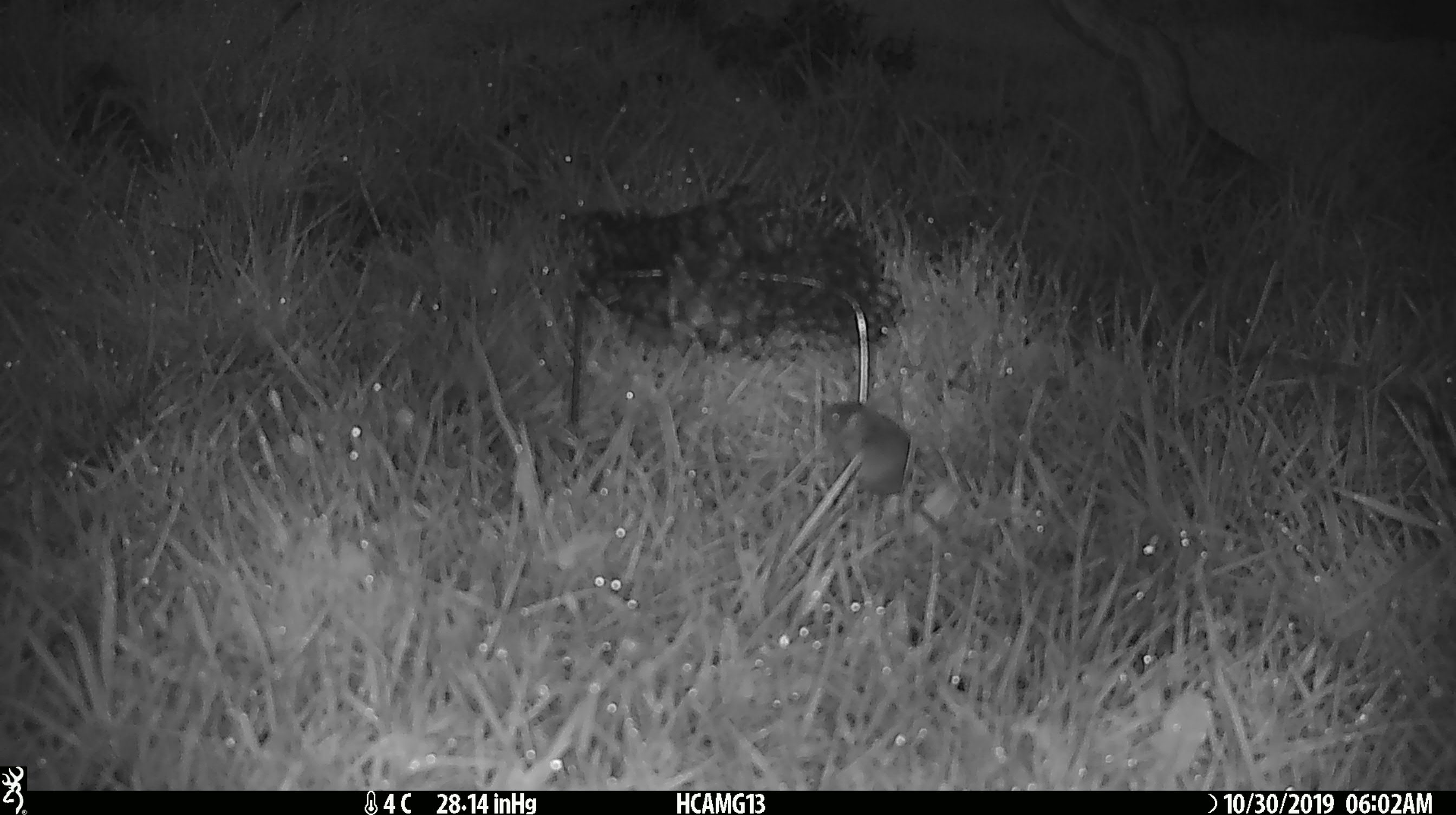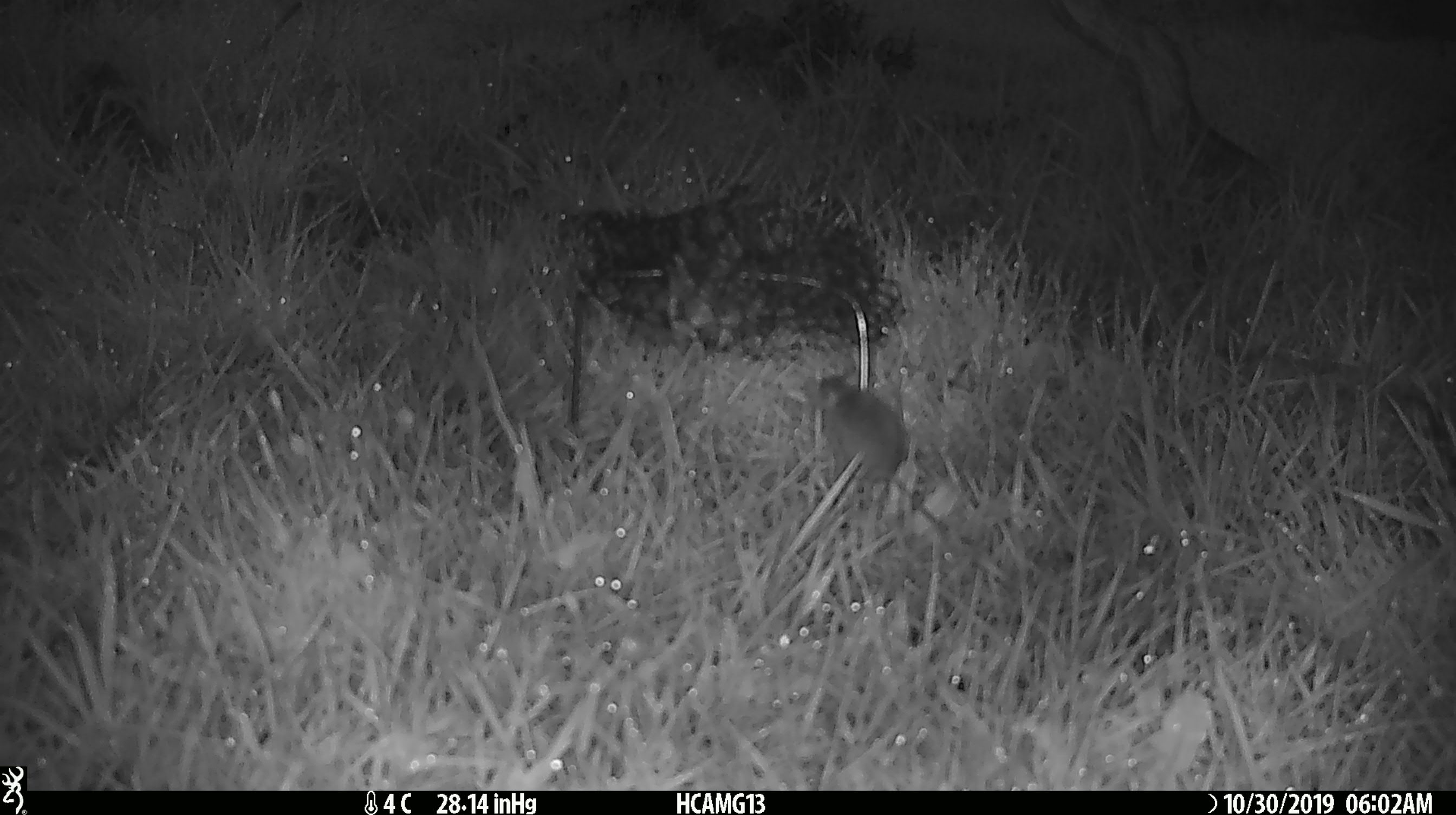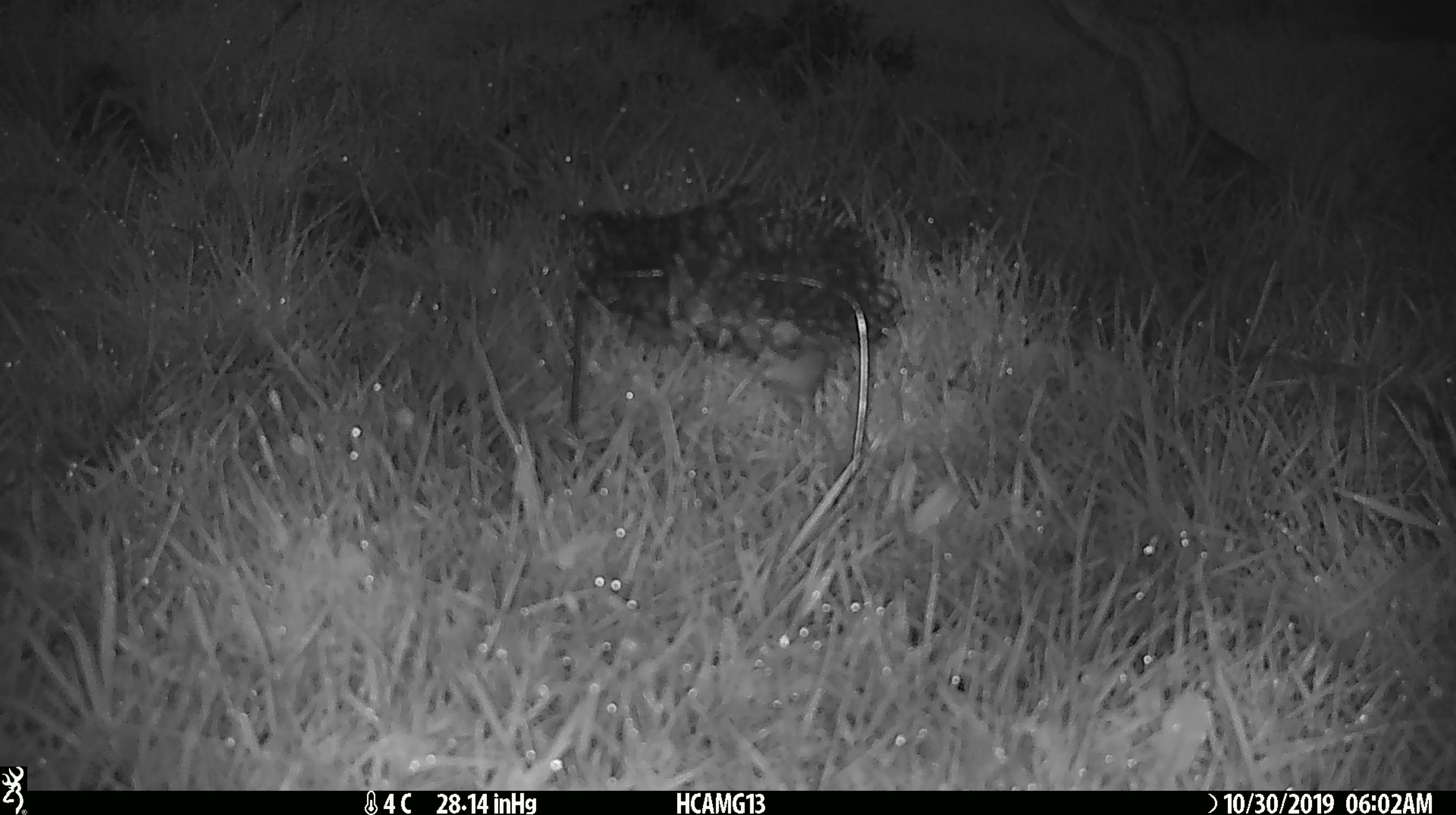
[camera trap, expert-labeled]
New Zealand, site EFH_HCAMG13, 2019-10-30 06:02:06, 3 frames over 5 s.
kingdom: Animalia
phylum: Chordata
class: Mammalia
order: Rodentia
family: Muridae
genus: Mus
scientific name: Mus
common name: mouse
Mouse (Mus).